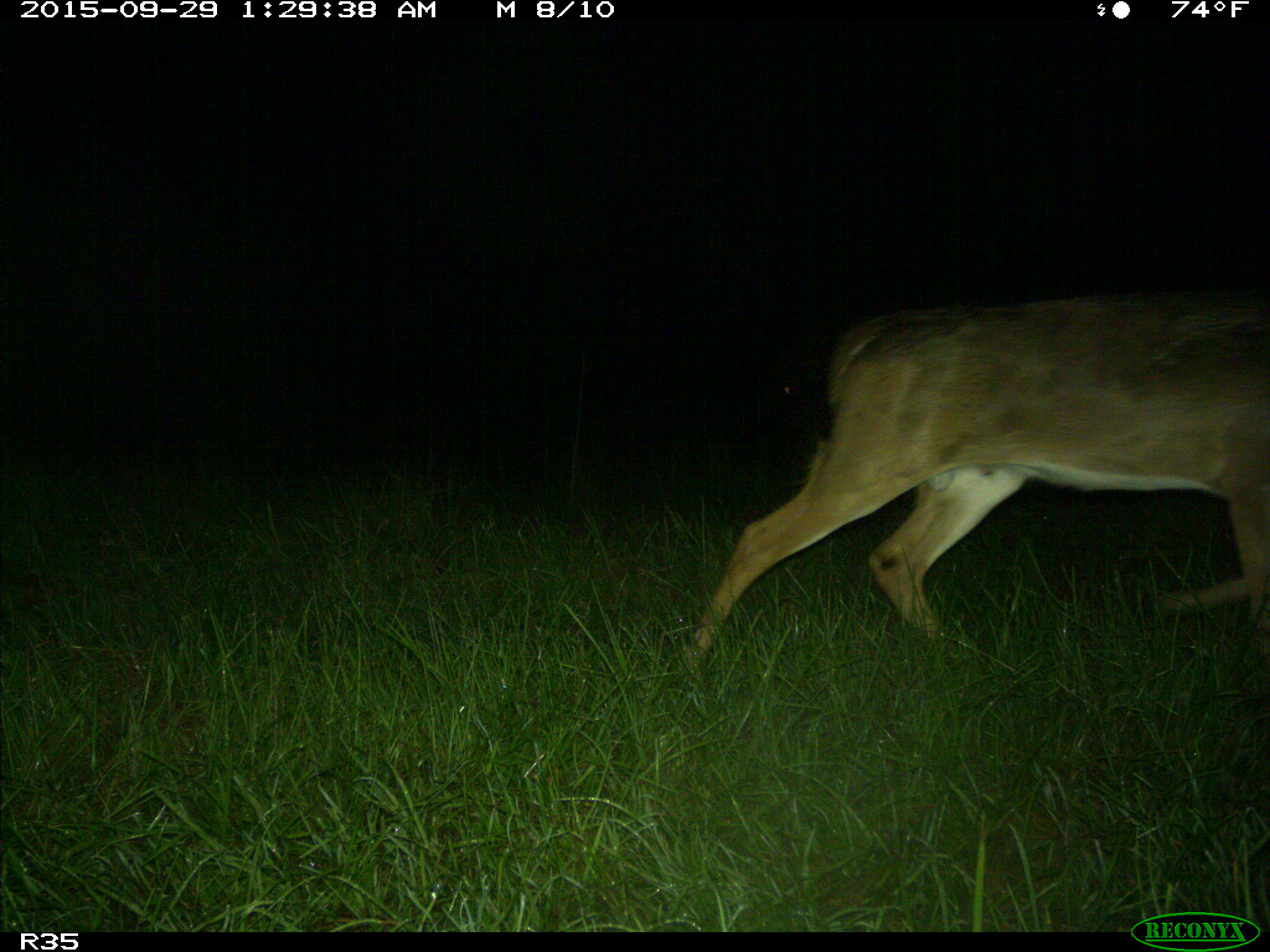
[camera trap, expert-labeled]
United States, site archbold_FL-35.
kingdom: Animalia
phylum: Chordata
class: Mammalia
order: Artiodactyla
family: Cervidae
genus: Odocoileus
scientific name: Odocoileus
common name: deer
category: unidentified deer